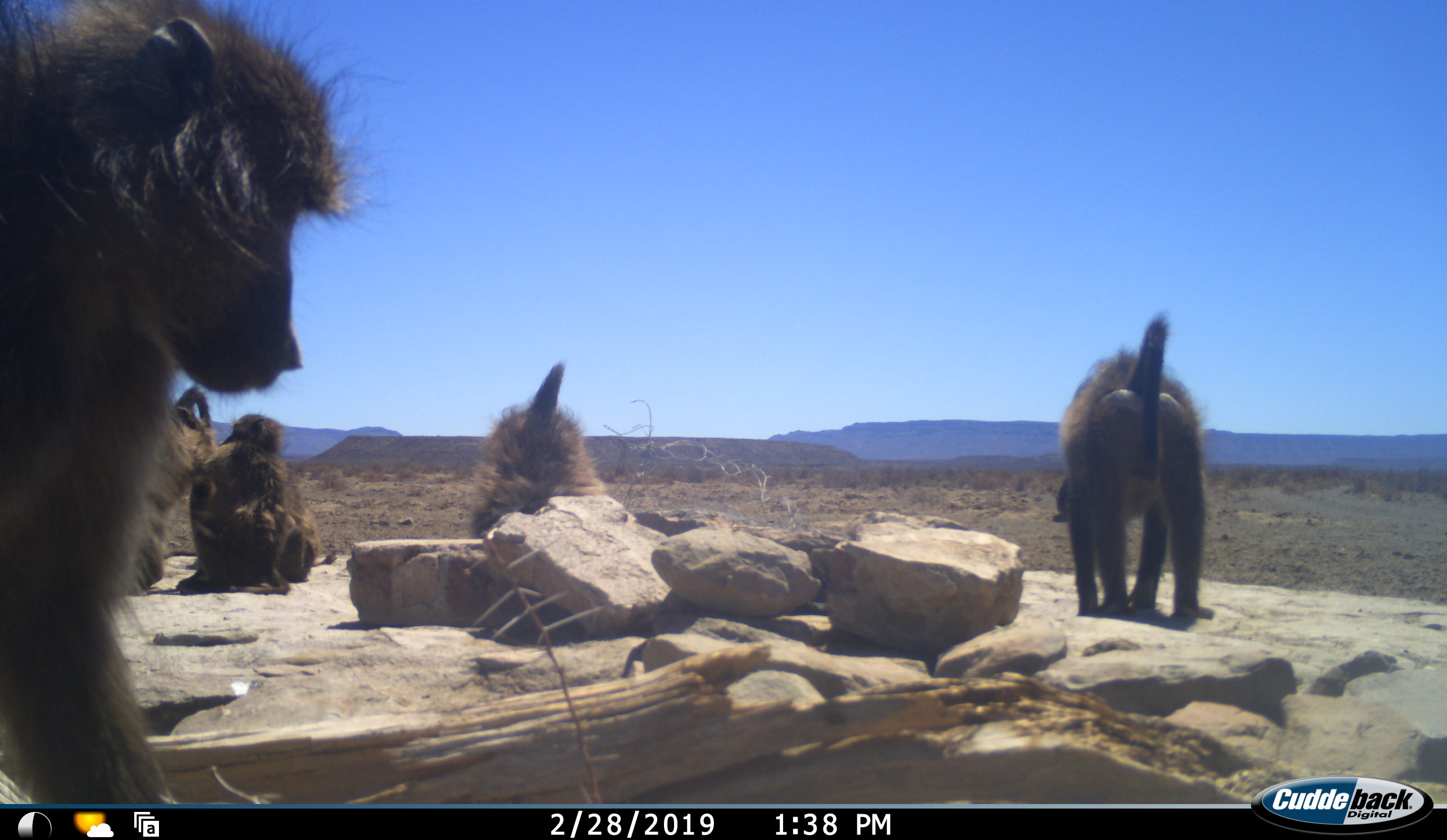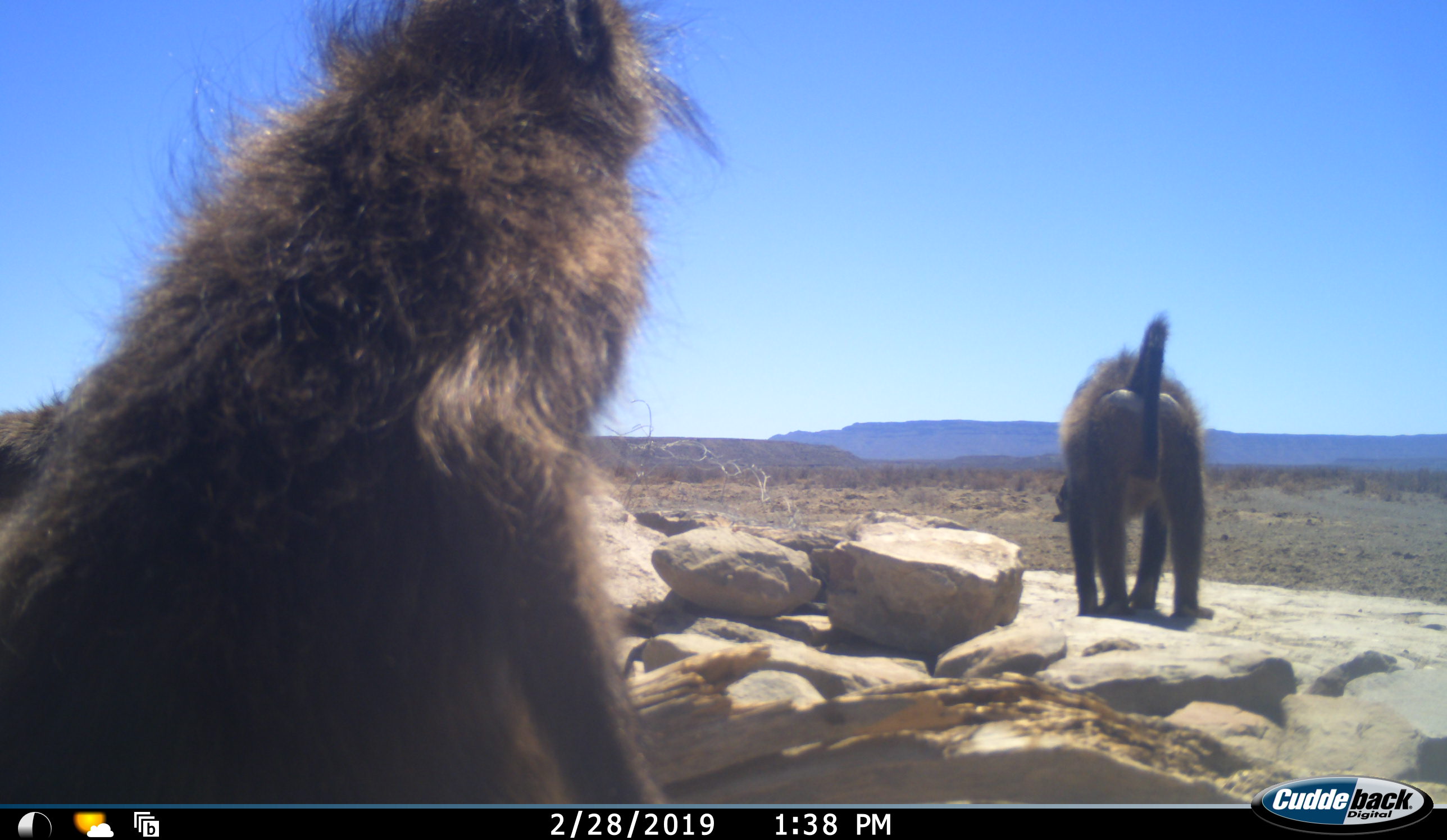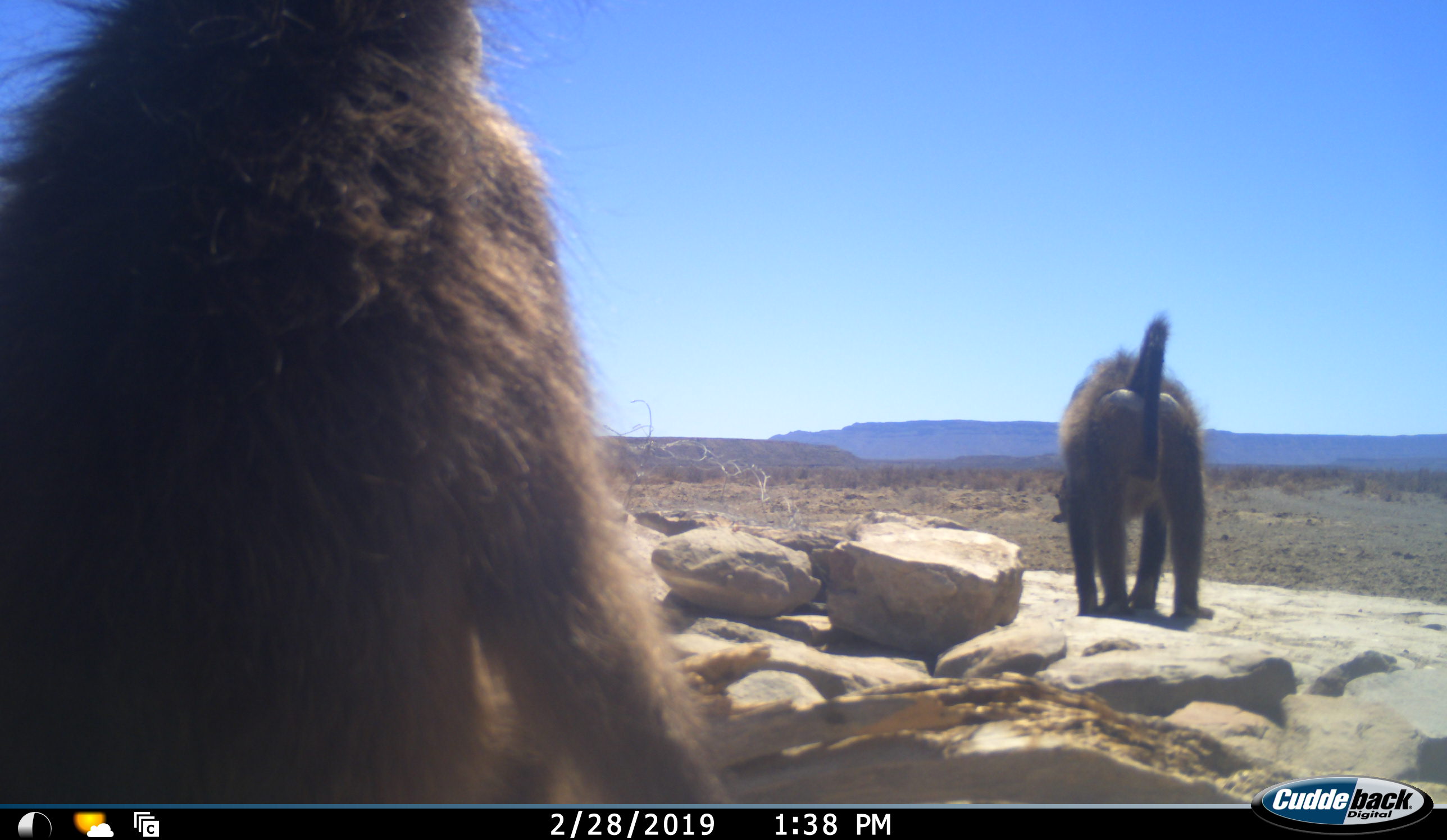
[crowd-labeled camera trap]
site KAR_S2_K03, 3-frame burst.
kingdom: Animalia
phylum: Chordata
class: Mammalia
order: Primates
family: Cercopithecidae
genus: Papio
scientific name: Papio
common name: baboon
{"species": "baboon (Papio)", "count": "6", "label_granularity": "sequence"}